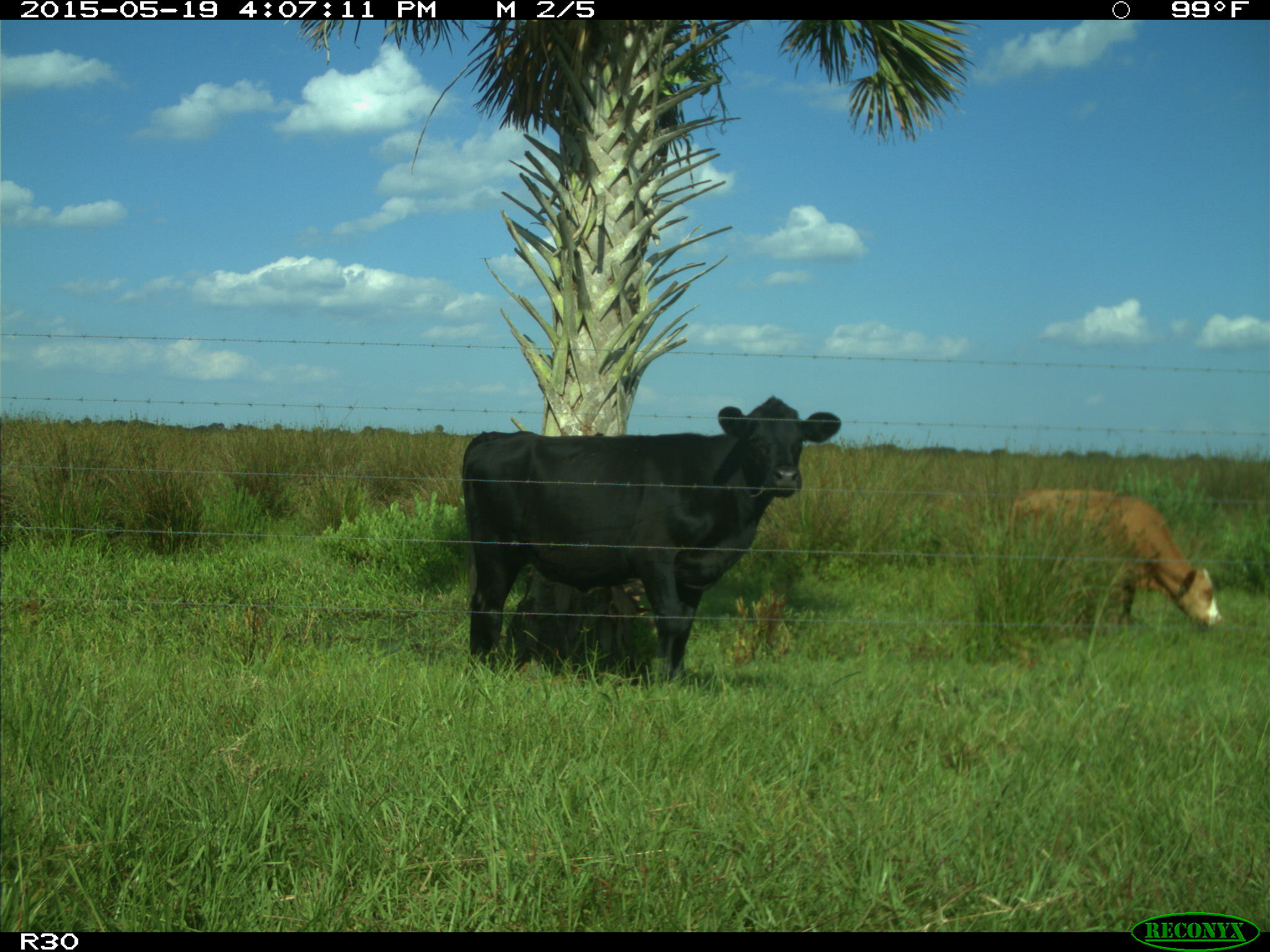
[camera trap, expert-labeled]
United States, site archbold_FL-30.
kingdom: Animalia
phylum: Chordata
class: Mammalia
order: Artiodactyla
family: Bovidae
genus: Bos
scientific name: Bos taurus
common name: domestic cow